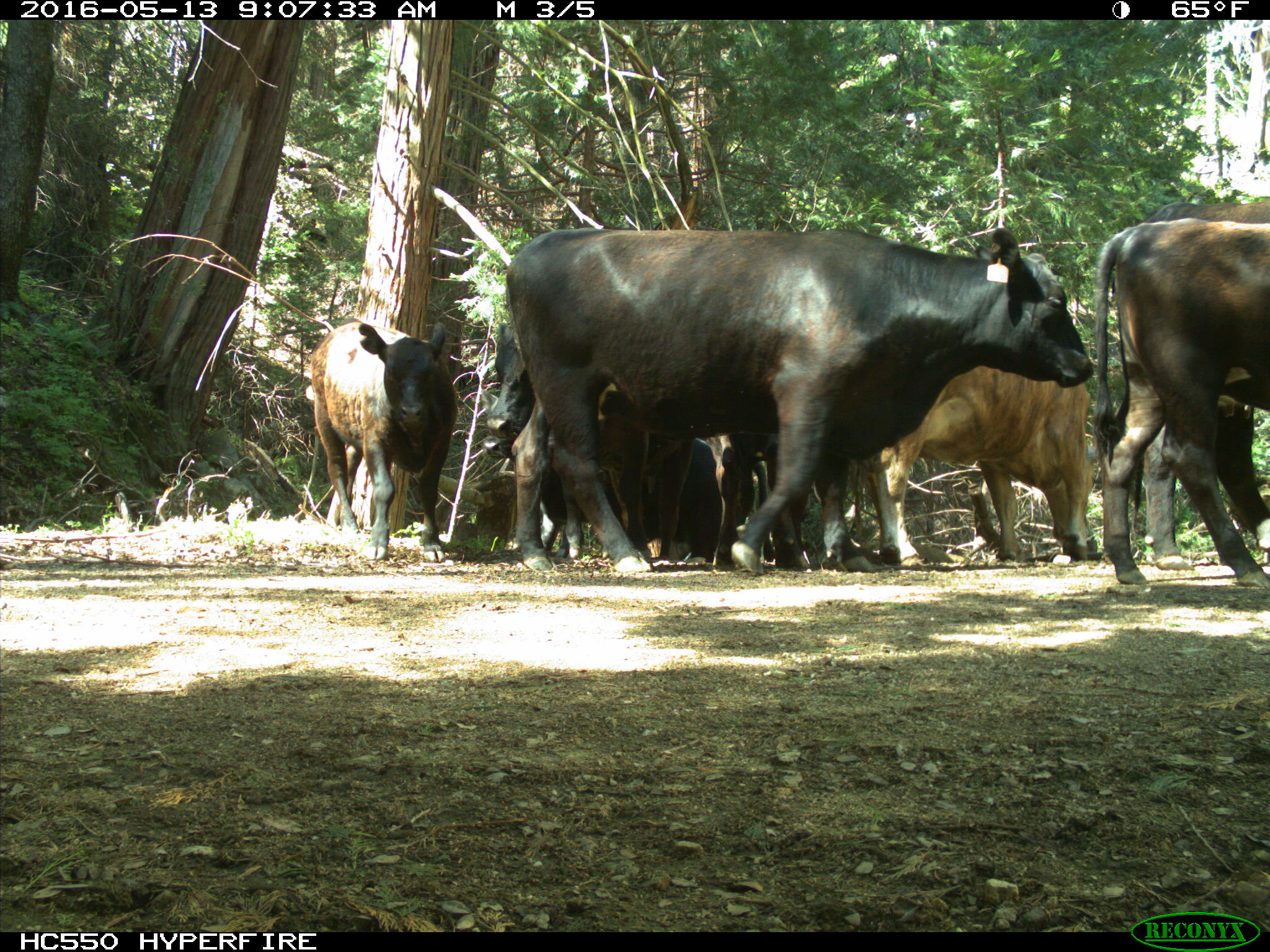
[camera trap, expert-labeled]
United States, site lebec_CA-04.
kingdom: Animalia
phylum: Chordata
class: Mammalia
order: Artiodactyla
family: Bovidae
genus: Bos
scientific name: Bos taurus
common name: domestic cow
Bos taurus (domestic cow).